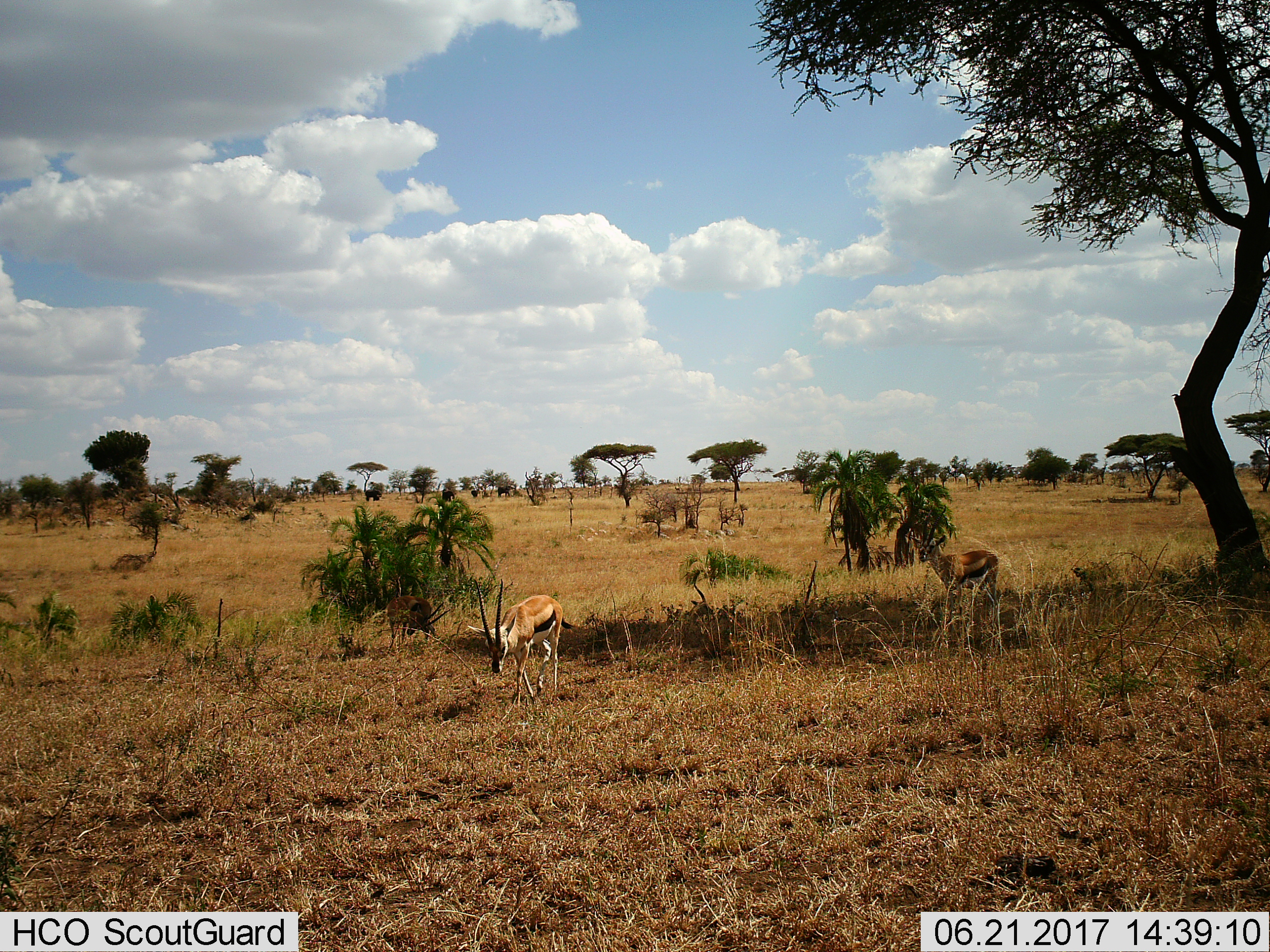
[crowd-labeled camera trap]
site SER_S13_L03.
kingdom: Animalia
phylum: Chordata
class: Mammalia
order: Artiodactyla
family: Bovidae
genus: Eudorcas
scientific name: Eudorcas thomsonii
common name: thomson's gazelle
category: gazellethomsons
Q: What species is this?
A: Gazellethomsons (thomson's gazelle) (Eudorcas thomsonii).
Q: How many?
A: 3.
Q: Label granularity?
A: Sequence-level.